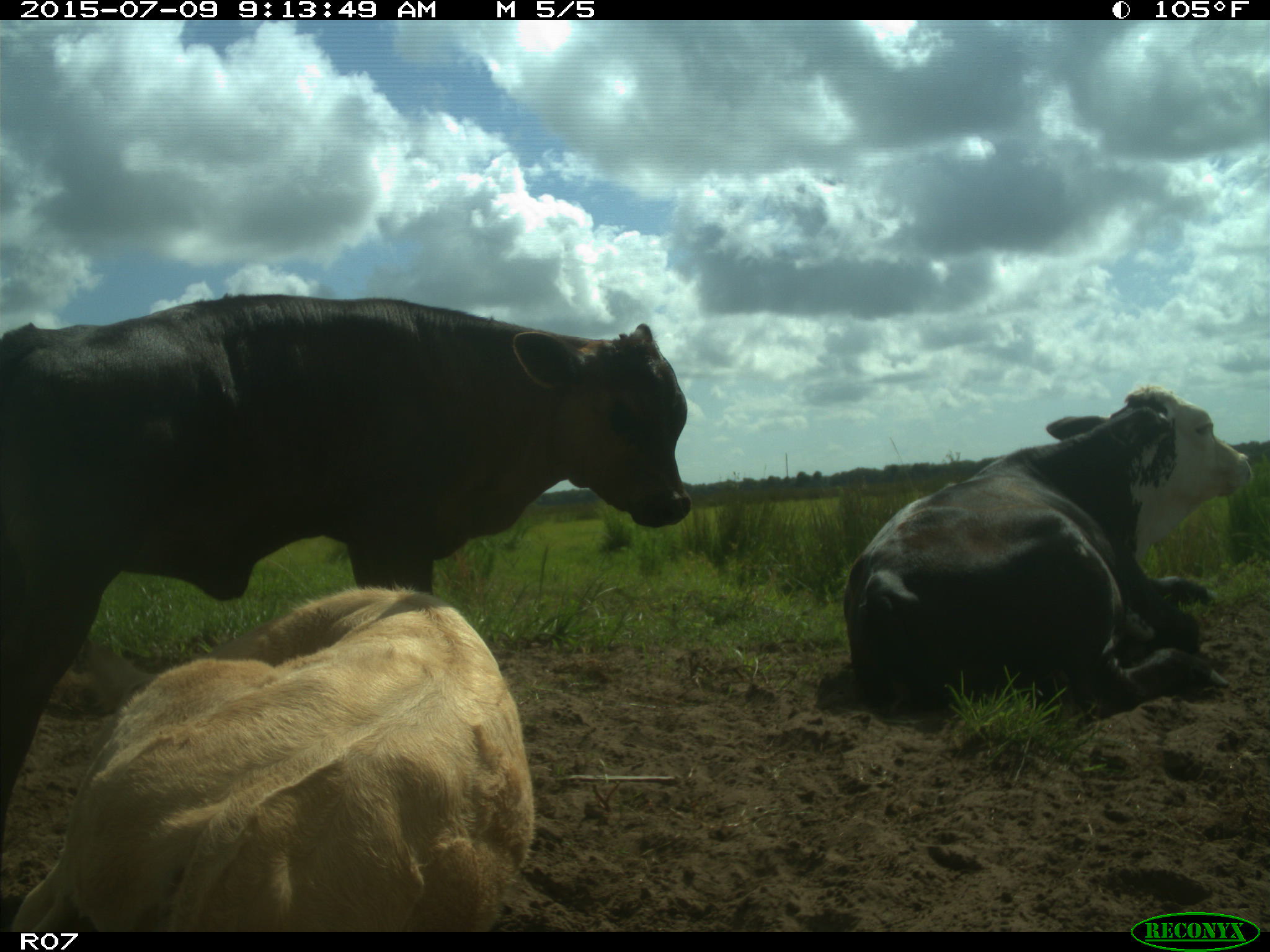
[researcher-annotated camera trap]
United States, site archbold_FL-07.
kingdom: Animalia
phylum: Chordata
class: Mammalia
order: Artiodactyla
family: Bovidae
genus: Bos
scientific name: Bos taurus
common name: domestic cow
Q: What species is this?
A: Bos taurus (domestic cow).